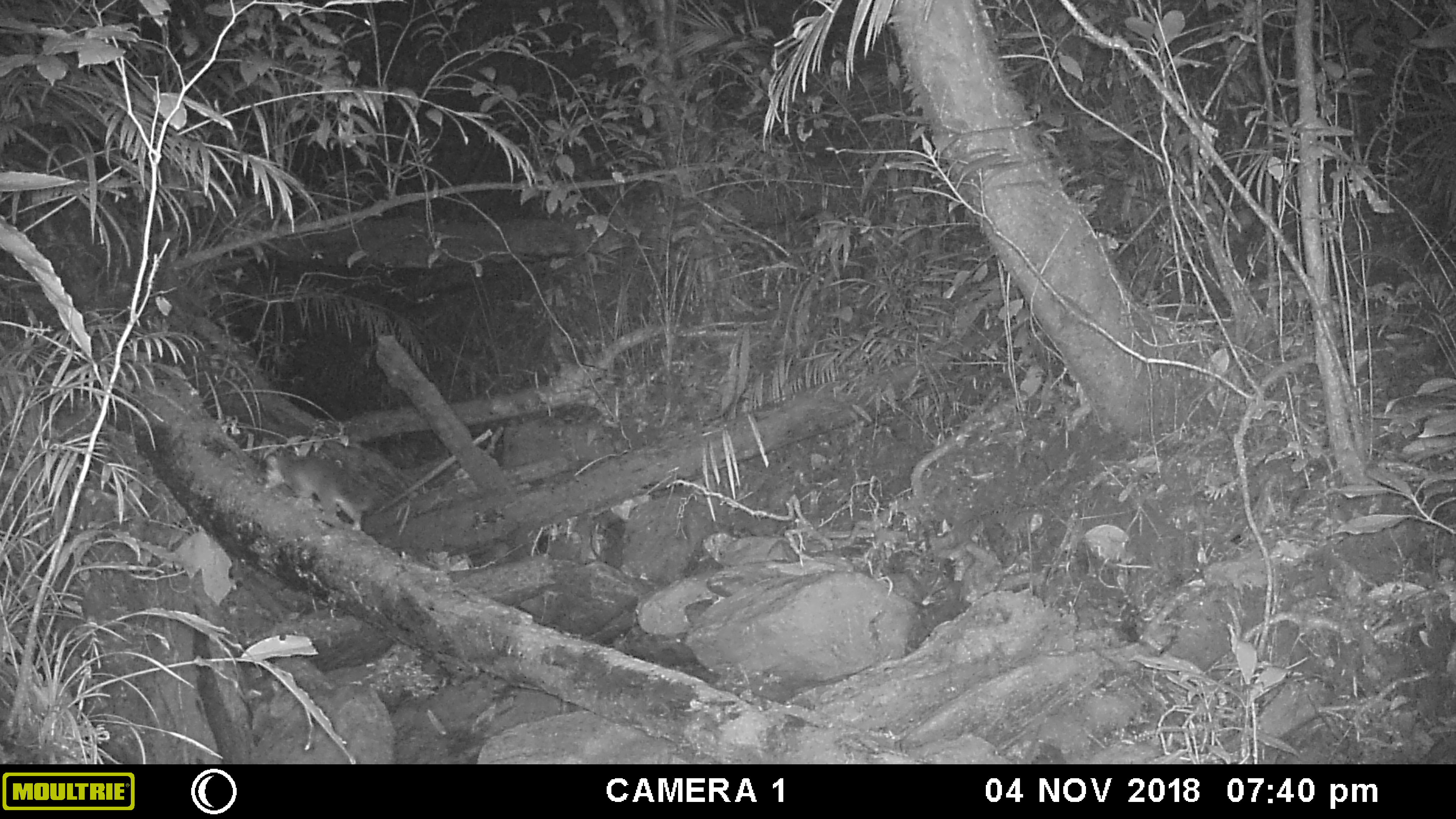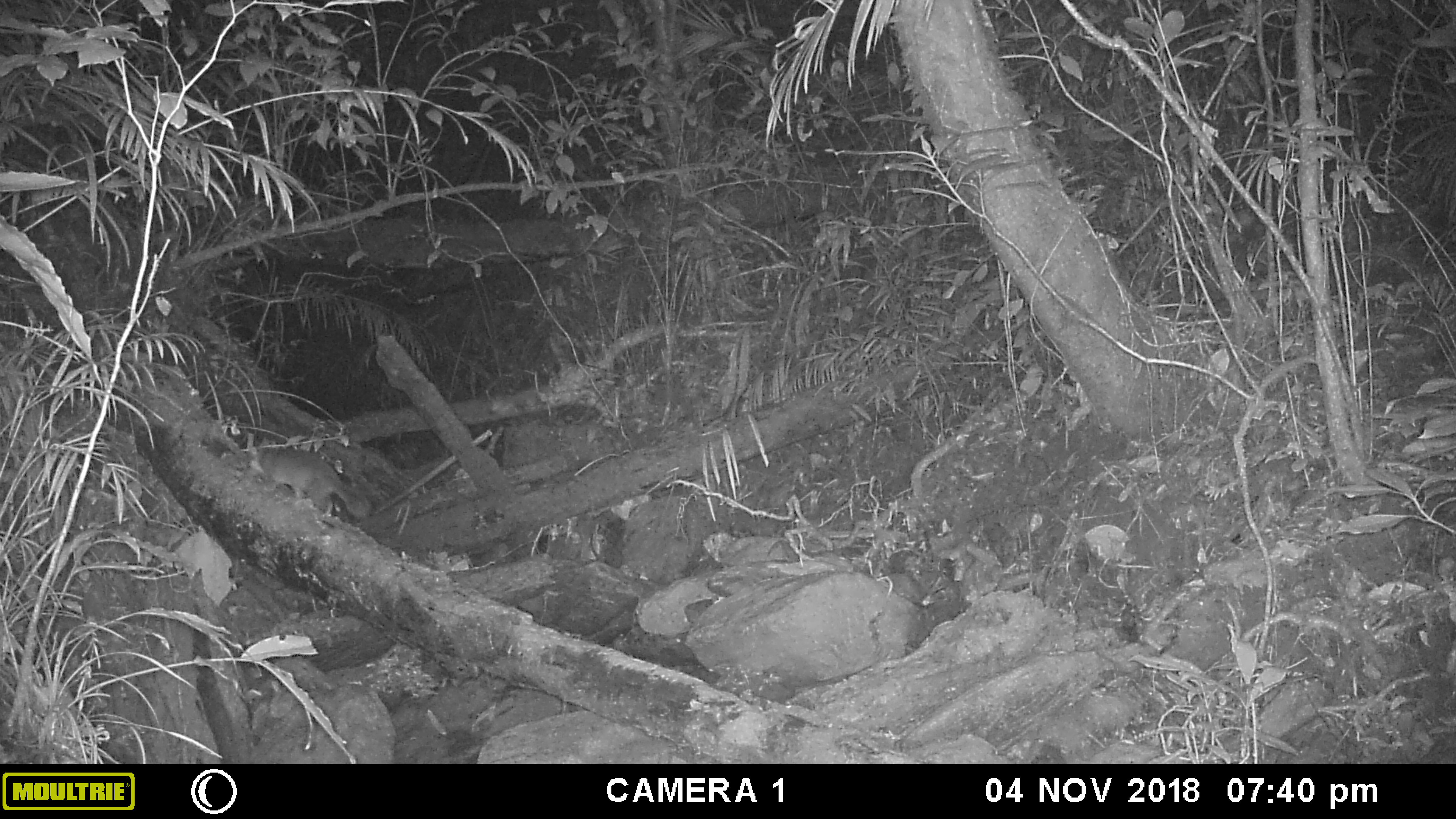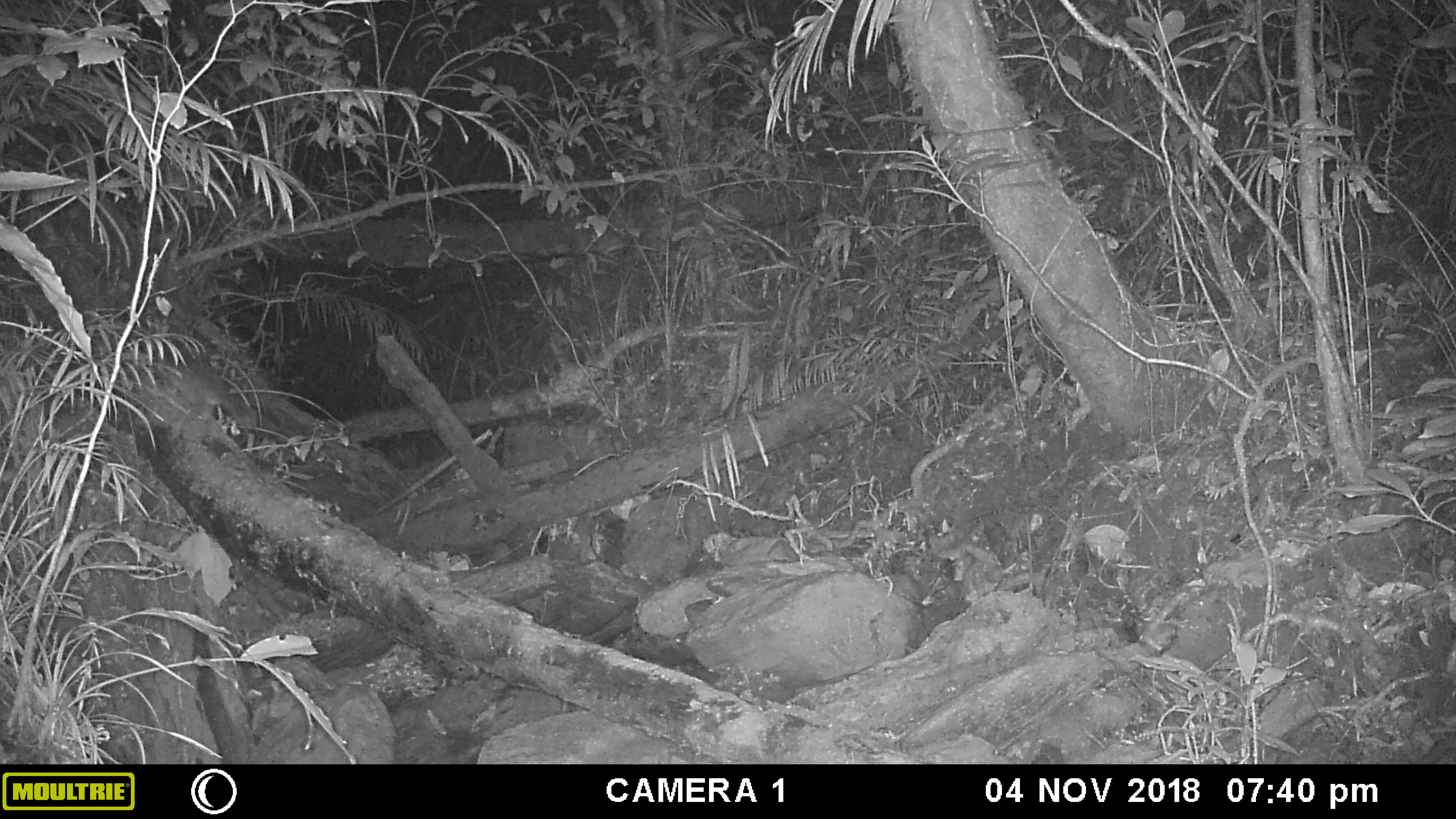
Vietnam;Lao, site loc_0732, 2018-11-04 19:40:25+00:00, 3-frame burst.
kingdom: Animalia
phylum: Chordata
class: Mammalia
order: Carnivora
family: Mustelidae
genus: Melogale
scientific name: Melogale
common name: ferret badger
Ferret badger (Melogale). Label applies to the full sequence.